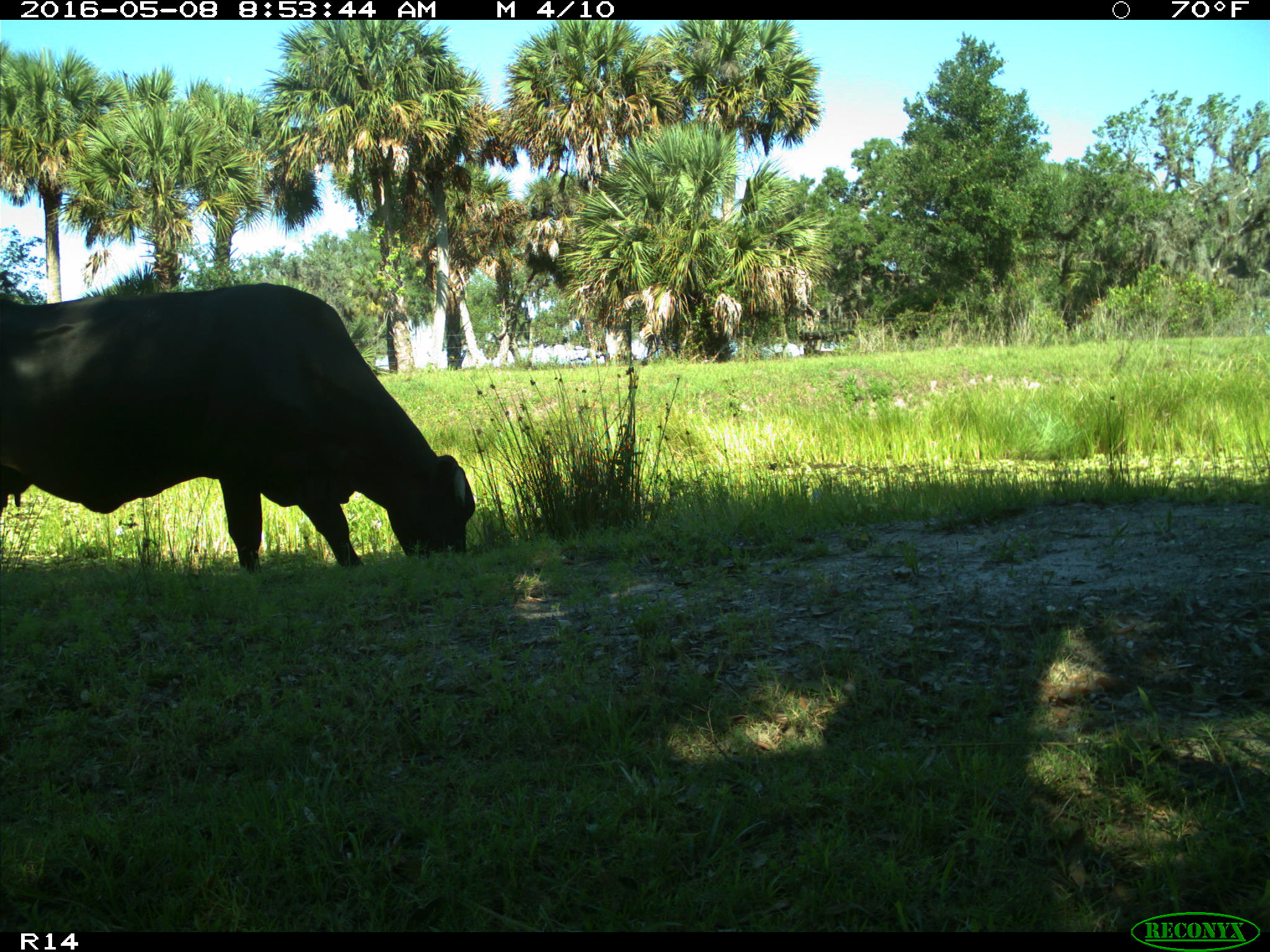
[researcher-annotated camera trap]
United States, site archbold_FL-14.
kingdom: Animalia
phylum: Chordata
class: Mammalia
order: Artiodactyla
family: Bovidae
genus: Bos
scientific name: Bos taurus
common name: domestic cow